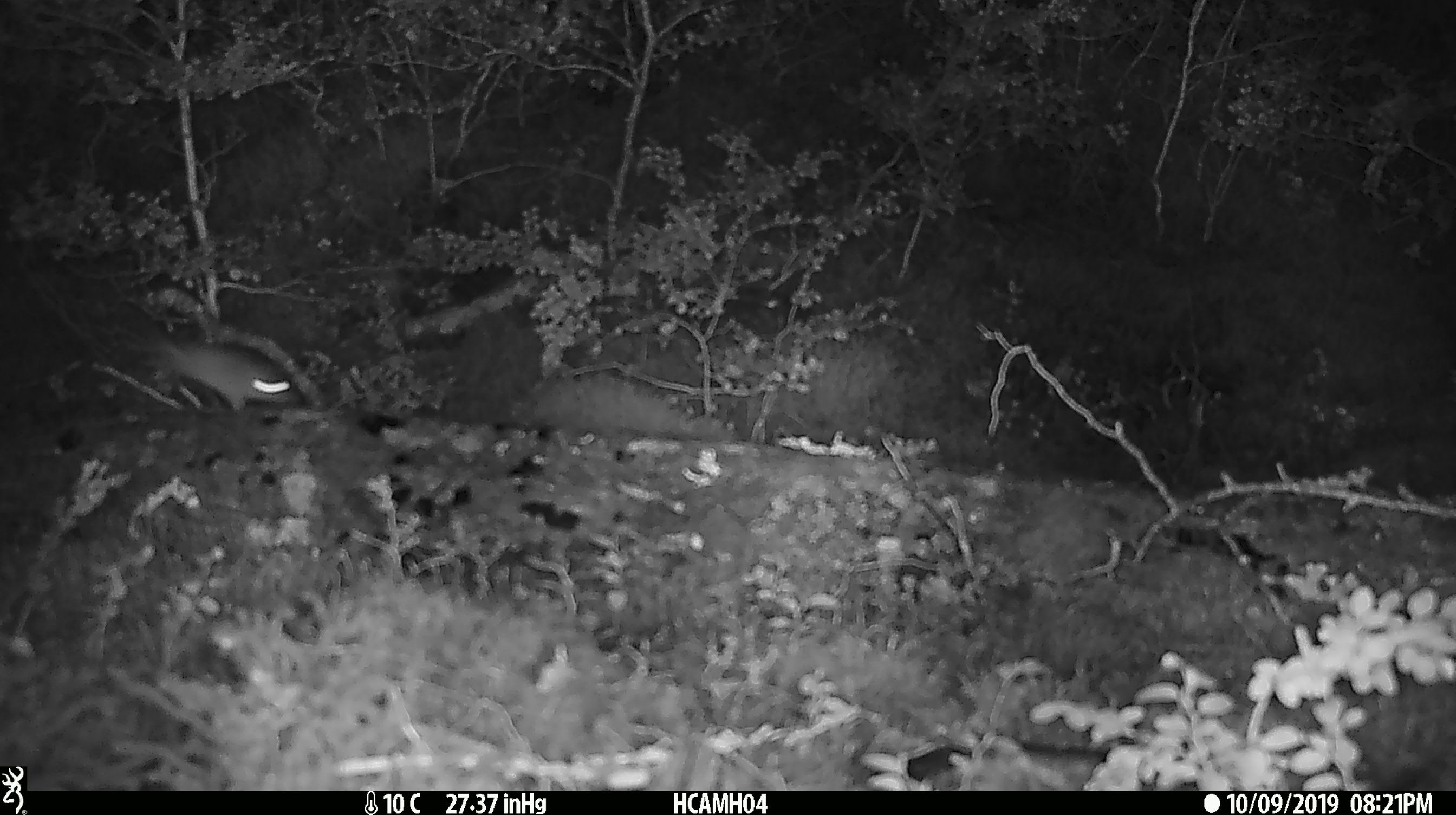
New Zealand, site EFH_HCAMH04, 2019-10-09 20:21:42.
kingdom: Animalia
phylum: Chordata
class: Mammalia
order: Rodentia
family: Muridae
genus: Mus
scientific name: Mus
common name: mouse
Mouse (Mus).